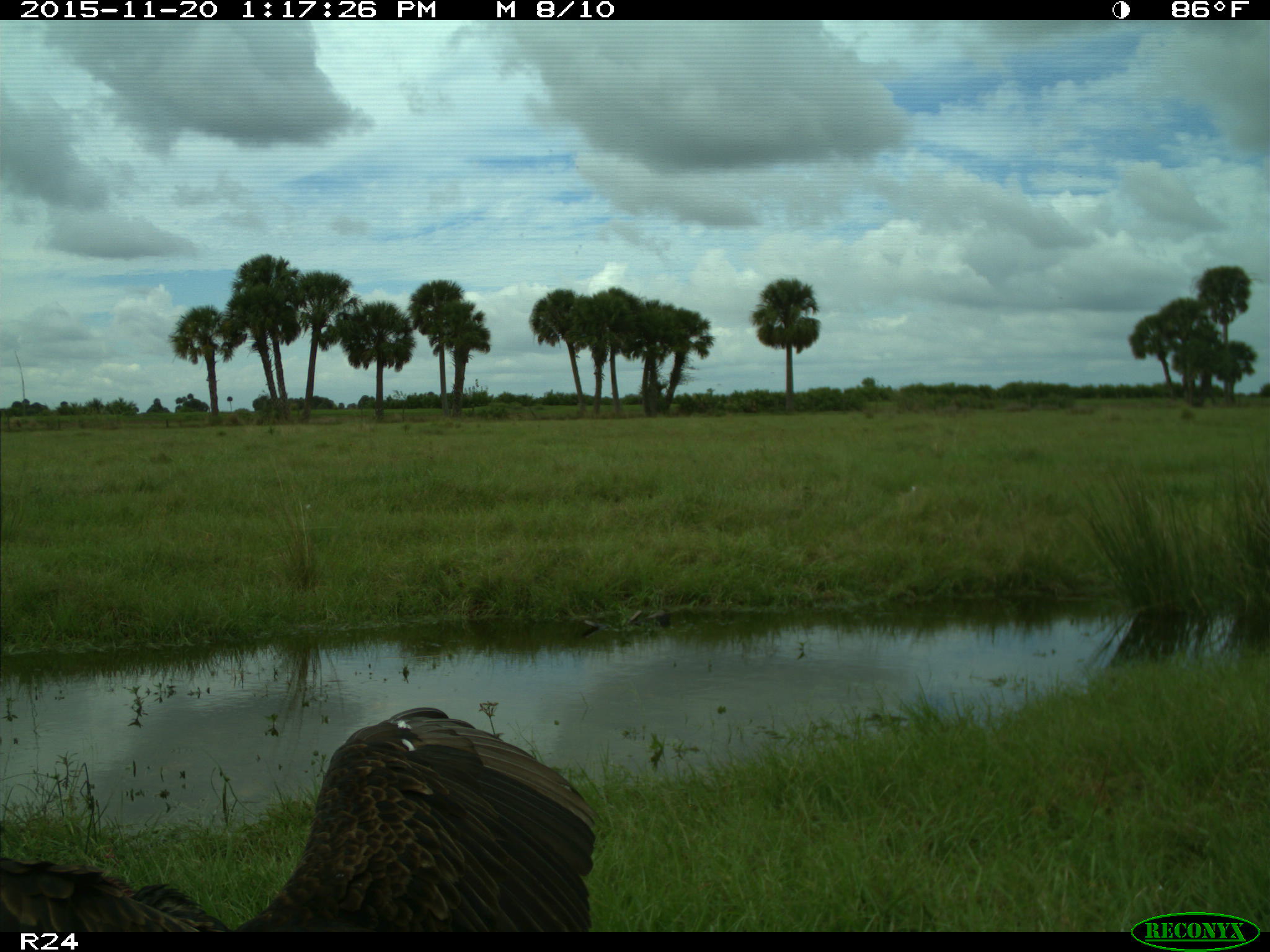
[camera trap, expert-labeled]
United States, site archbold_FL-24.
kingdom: Animalia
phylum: Chordata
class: Aves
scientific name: Aves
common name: birds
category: unidentified bird